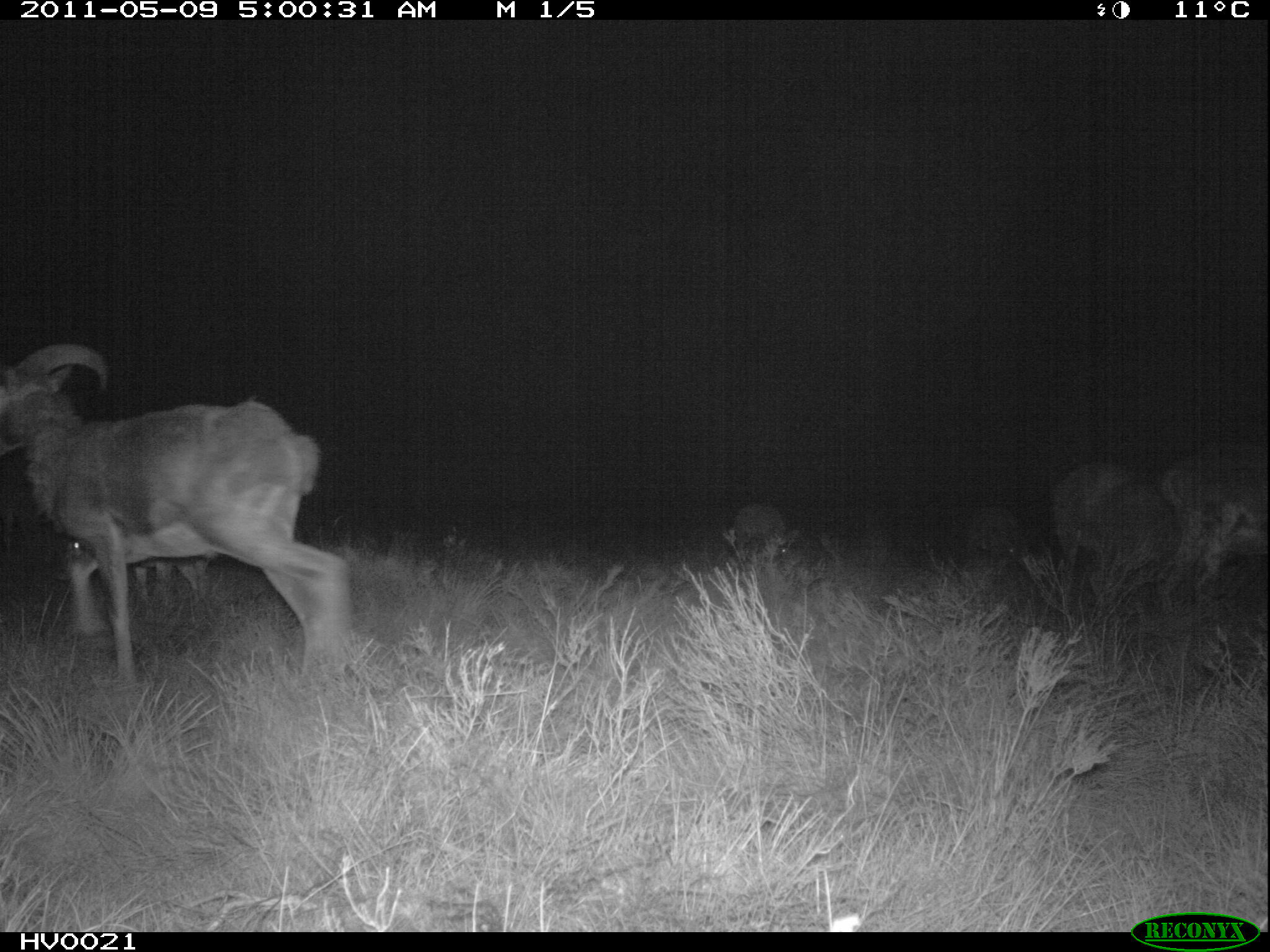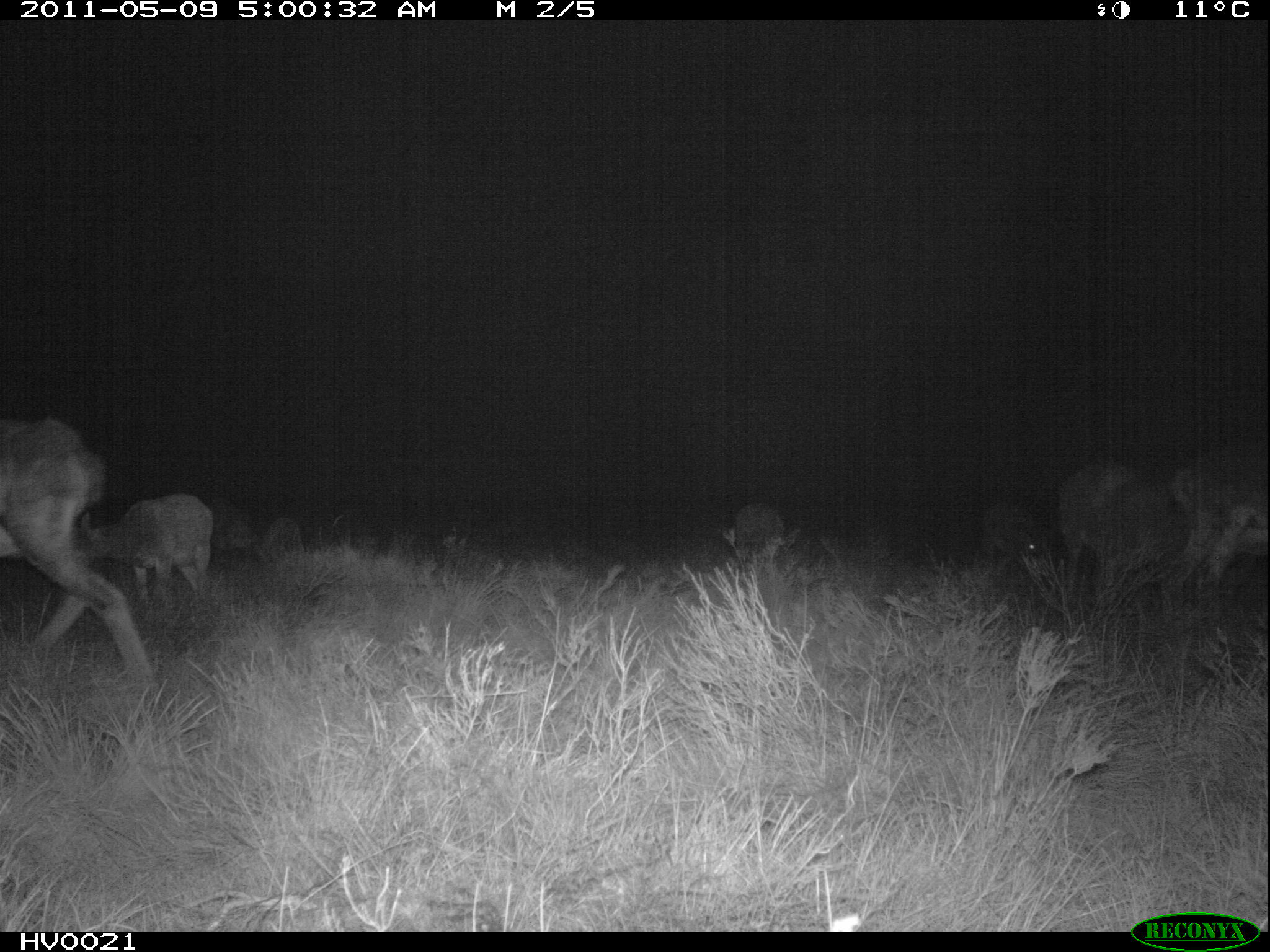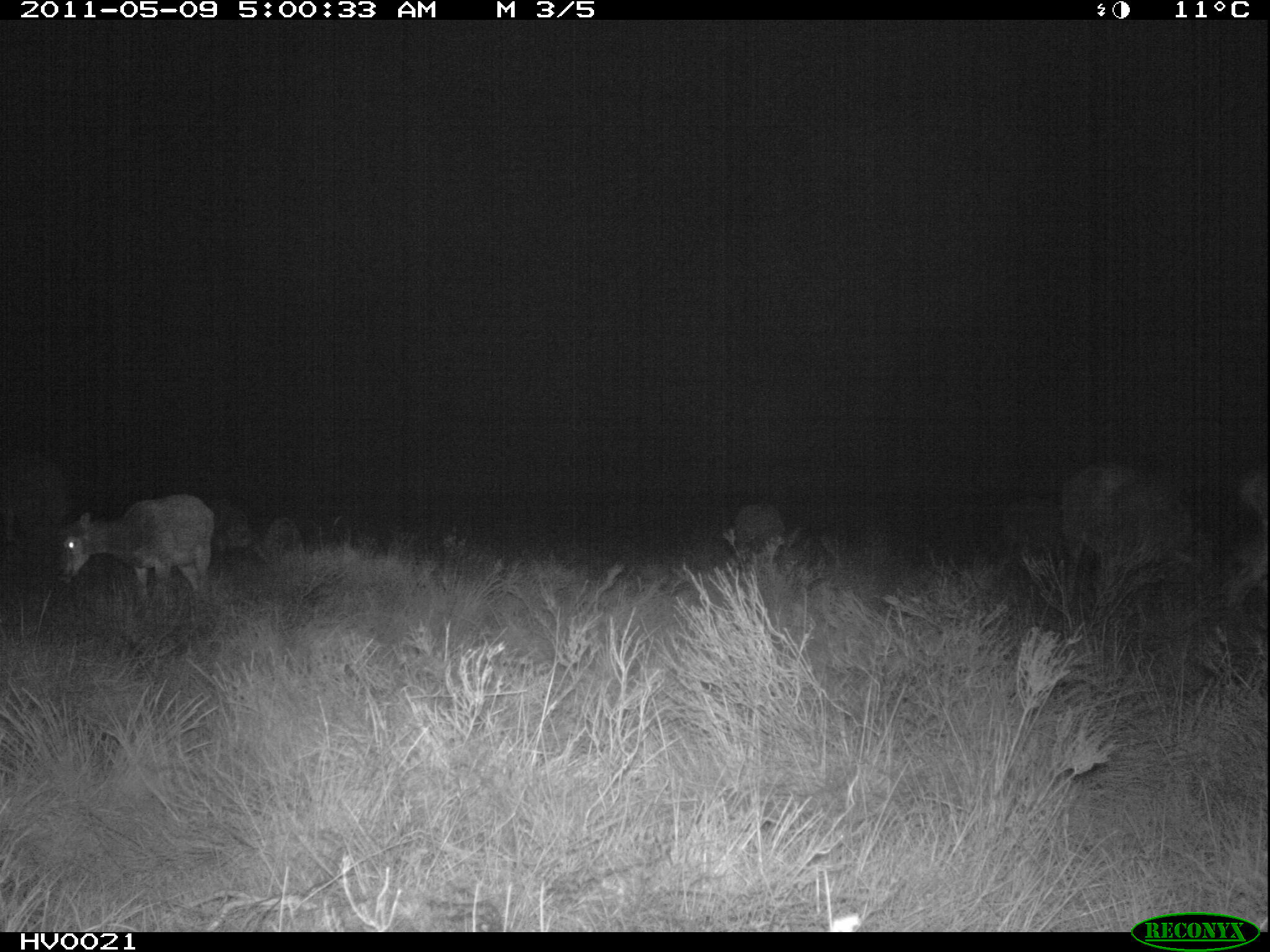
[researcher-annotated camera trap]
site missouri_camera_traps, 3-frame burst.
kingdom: Animalia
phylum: Chordata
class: Mammalia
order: Artiodactyla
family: Bovidae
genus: Ovis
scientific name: Ovis ammon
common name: mouflon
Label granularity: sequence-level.